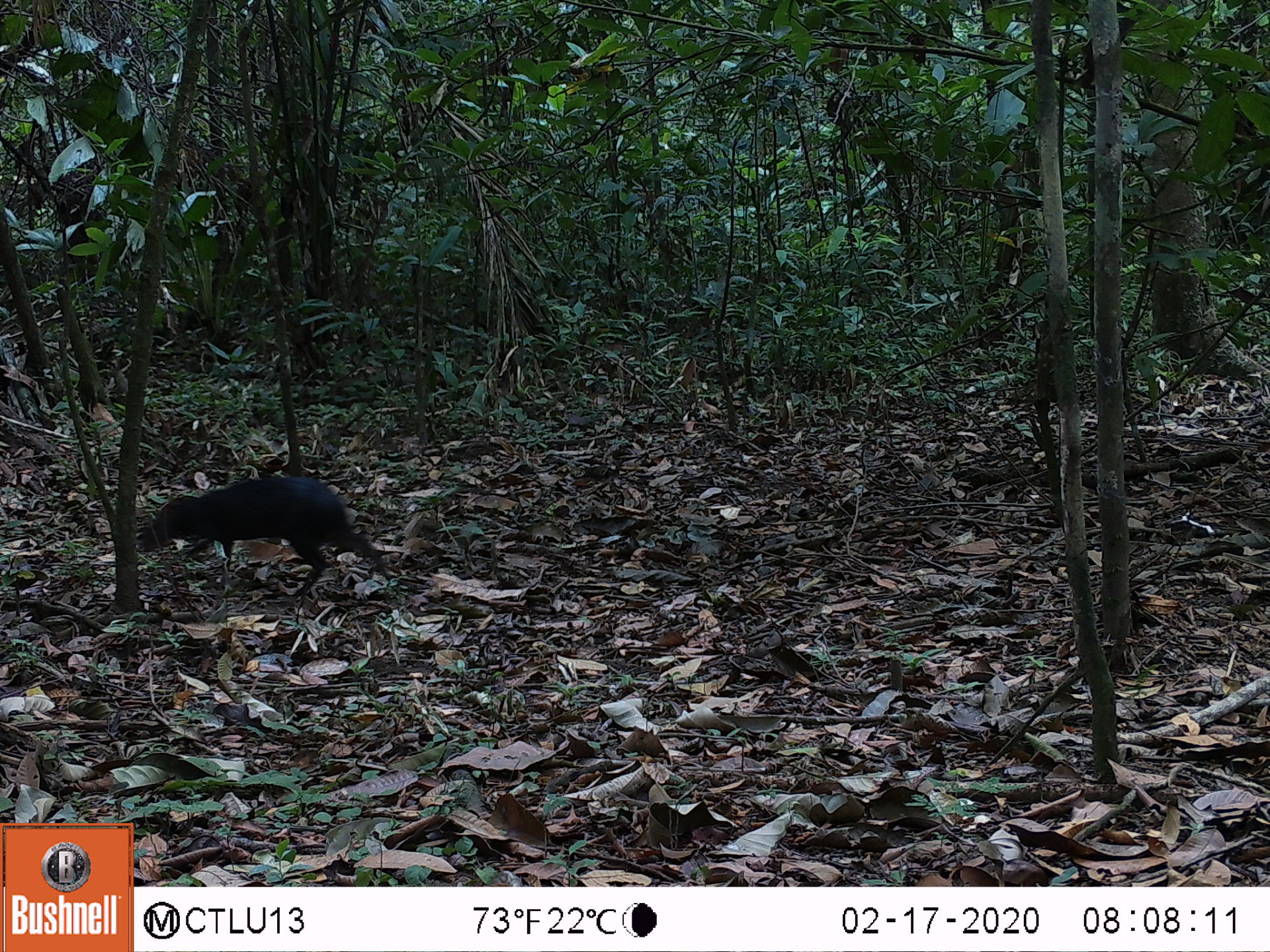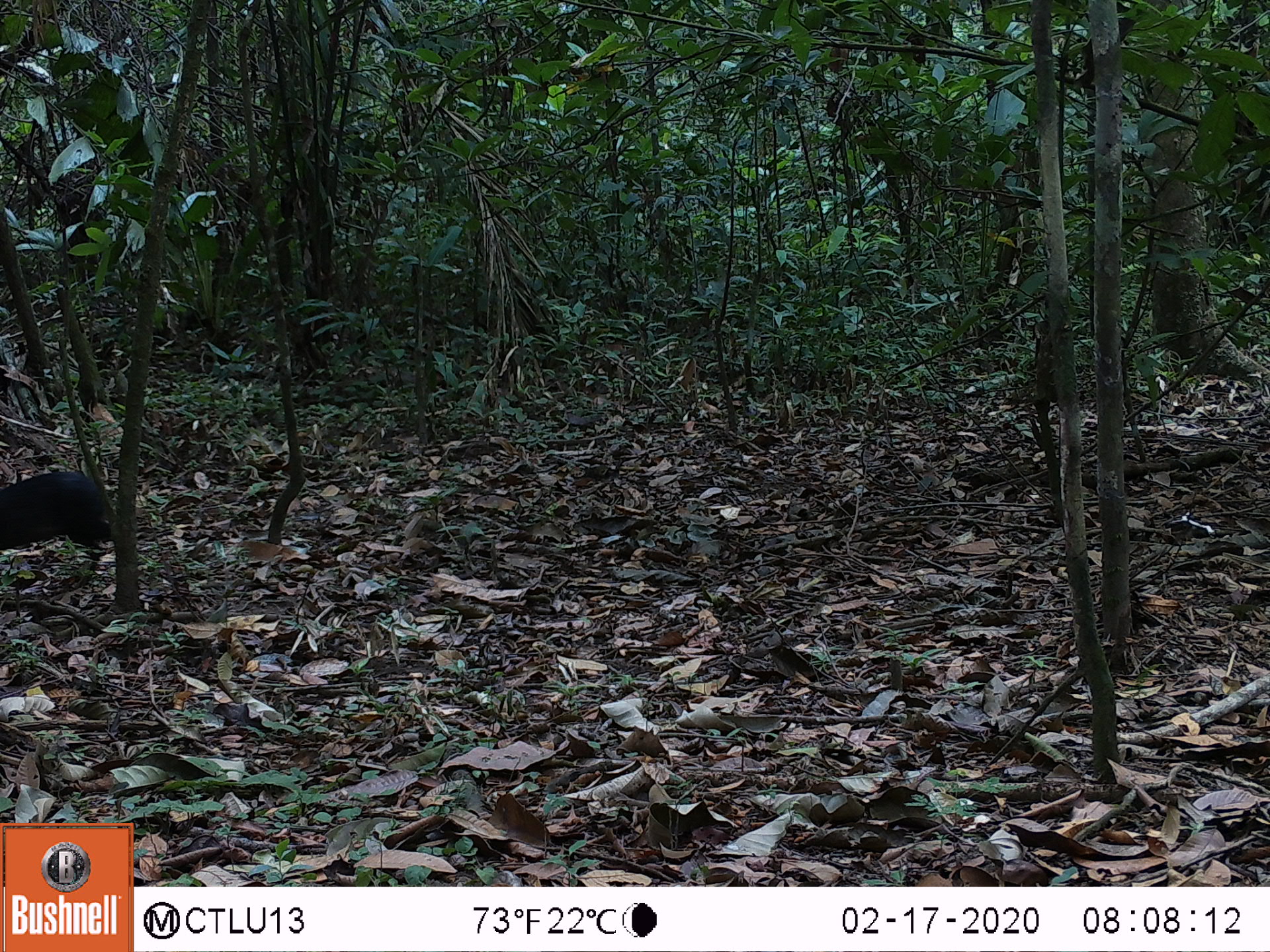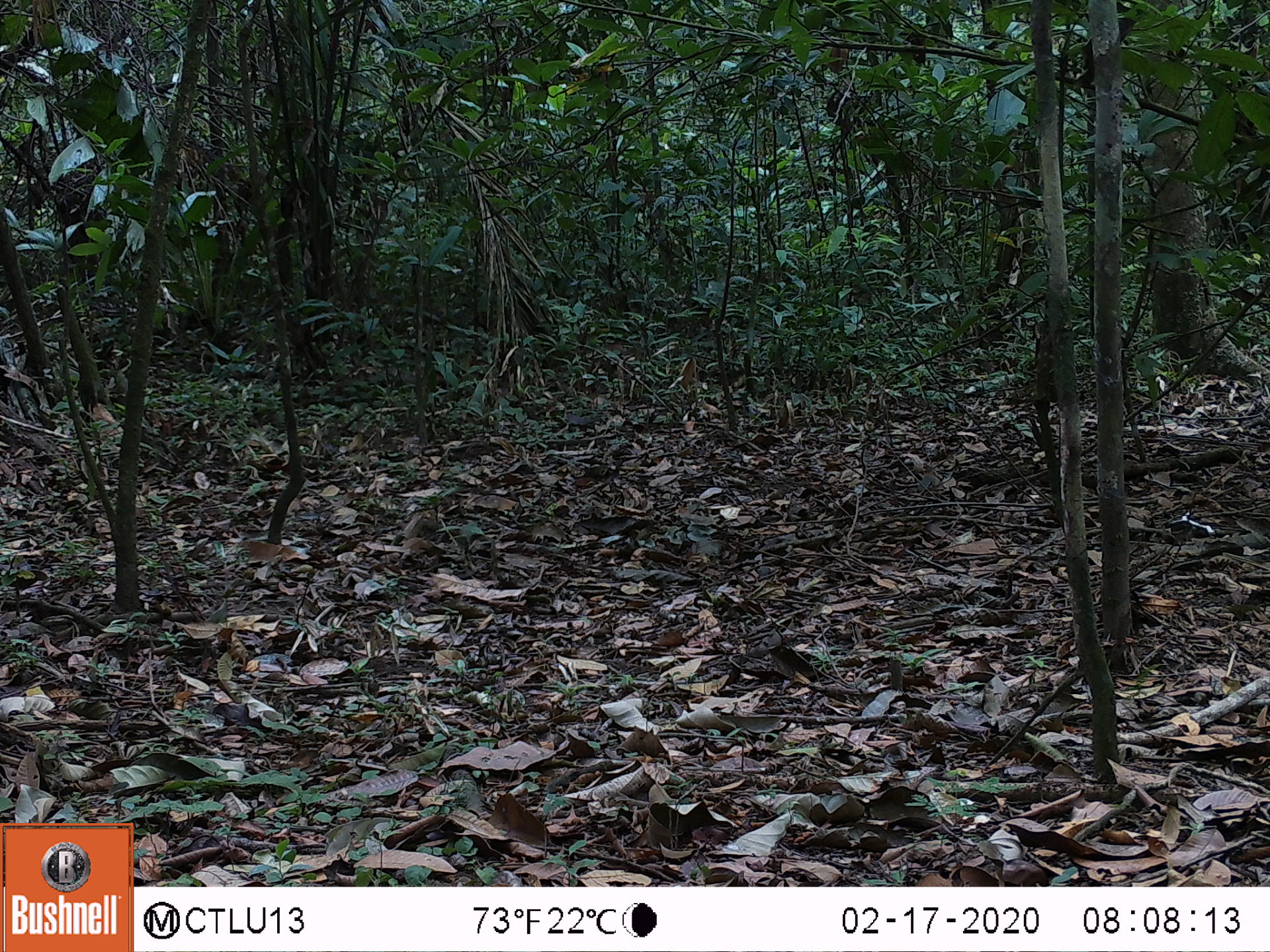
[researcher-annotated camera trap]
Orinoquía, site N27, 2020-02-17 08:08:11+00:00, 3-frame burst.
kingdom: Animalia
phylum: Chordata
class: Mammalia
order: Rodentia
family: Dasyproctidae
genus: Dasyprocta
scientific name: Dasyprocta fuliginosa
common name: black agouti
Black agouti (Dasyprocta fuliginosa).